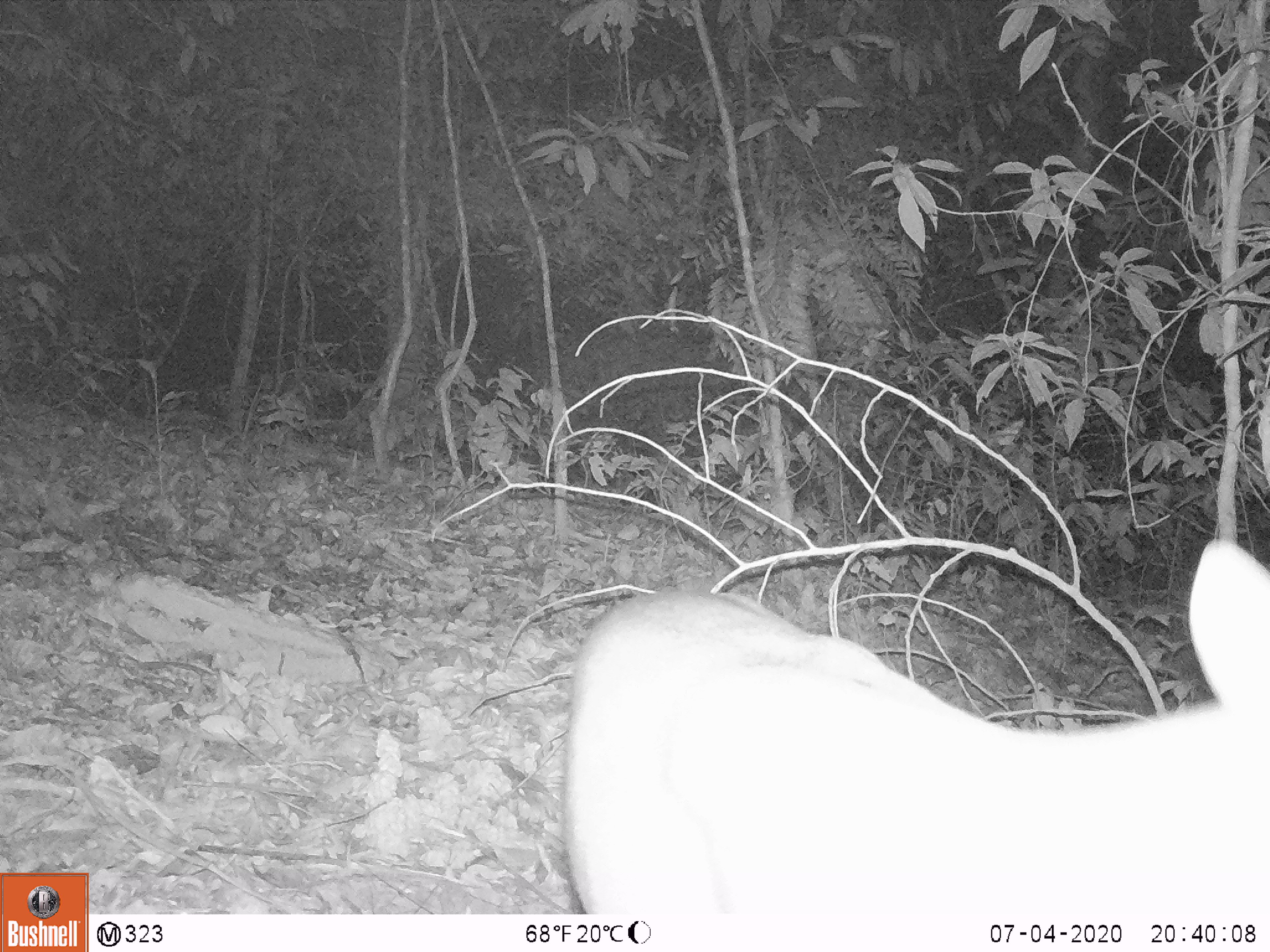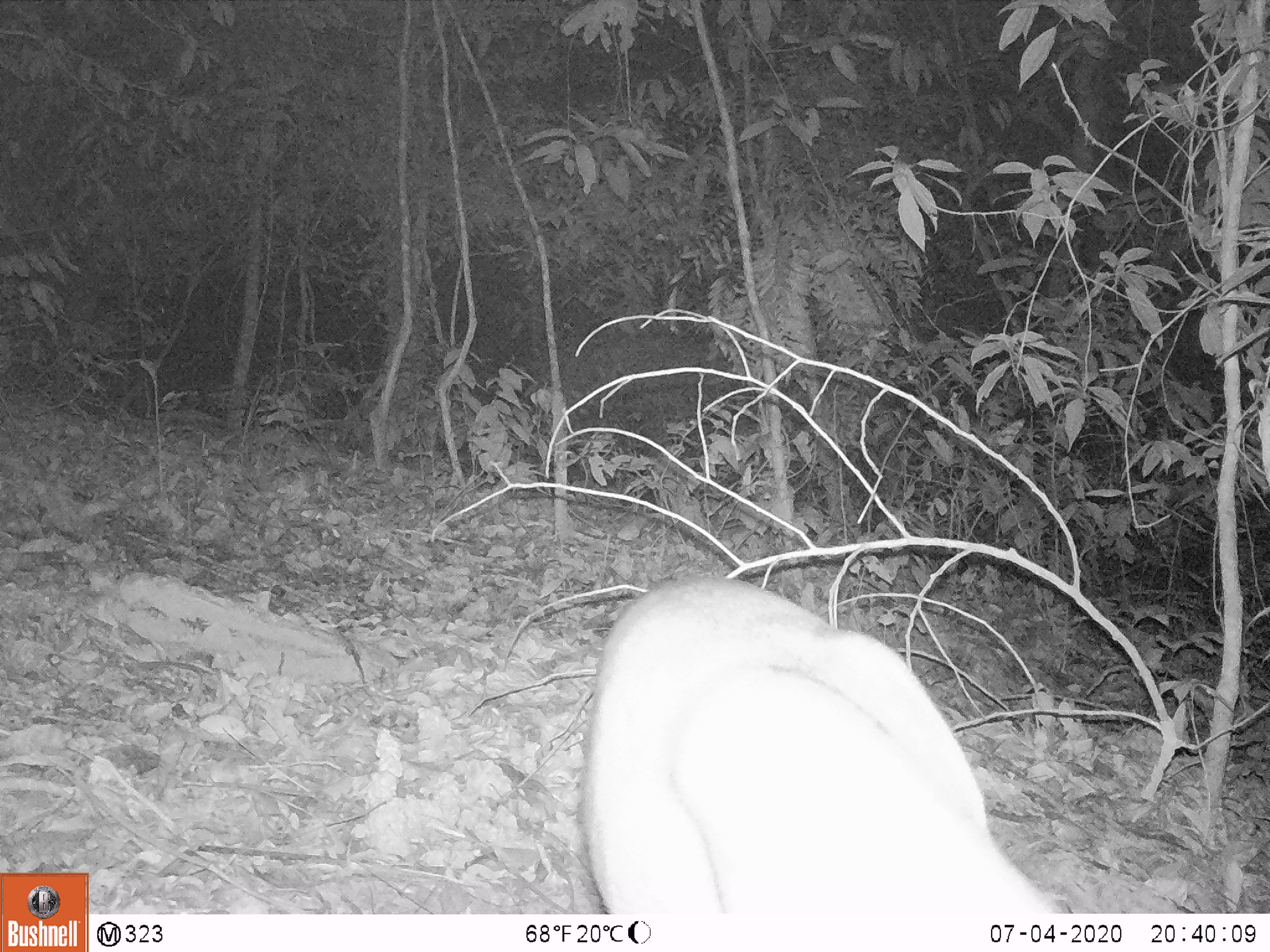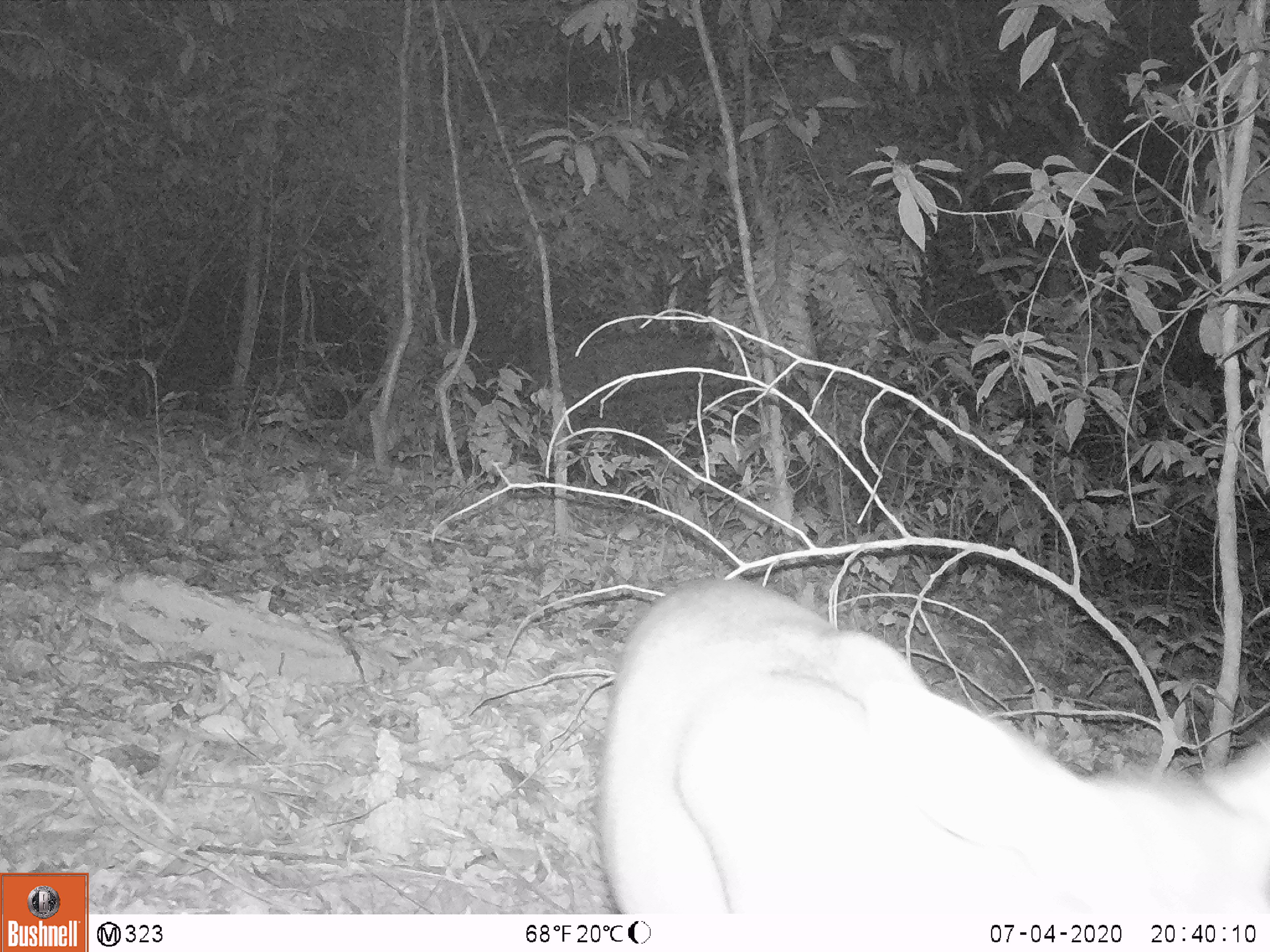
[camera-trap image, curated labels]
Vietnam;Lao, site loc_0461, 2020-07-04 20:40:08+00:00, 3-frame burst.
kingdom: Animalia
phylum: Chordata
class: Mammalia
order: Artiodactyla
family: Cervidae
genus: Muntiacus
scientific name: Muntiacus rooseveltorum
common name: roosevelt's muntjac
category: roosevelts muntjac group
Roosevelts muntjac group (roosevelt's muntjac) (Muntiacus rooseveltorum). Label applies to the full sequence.